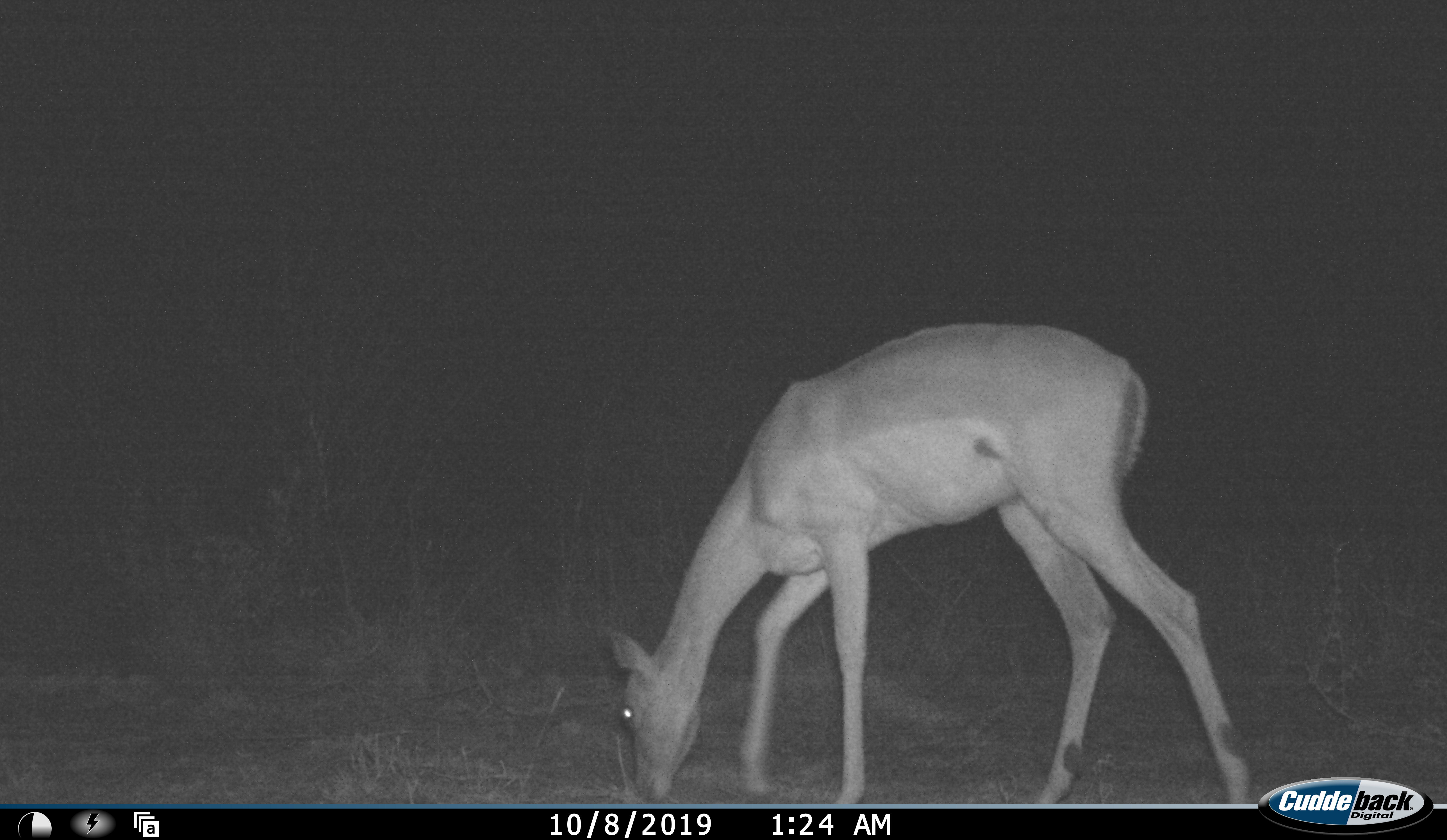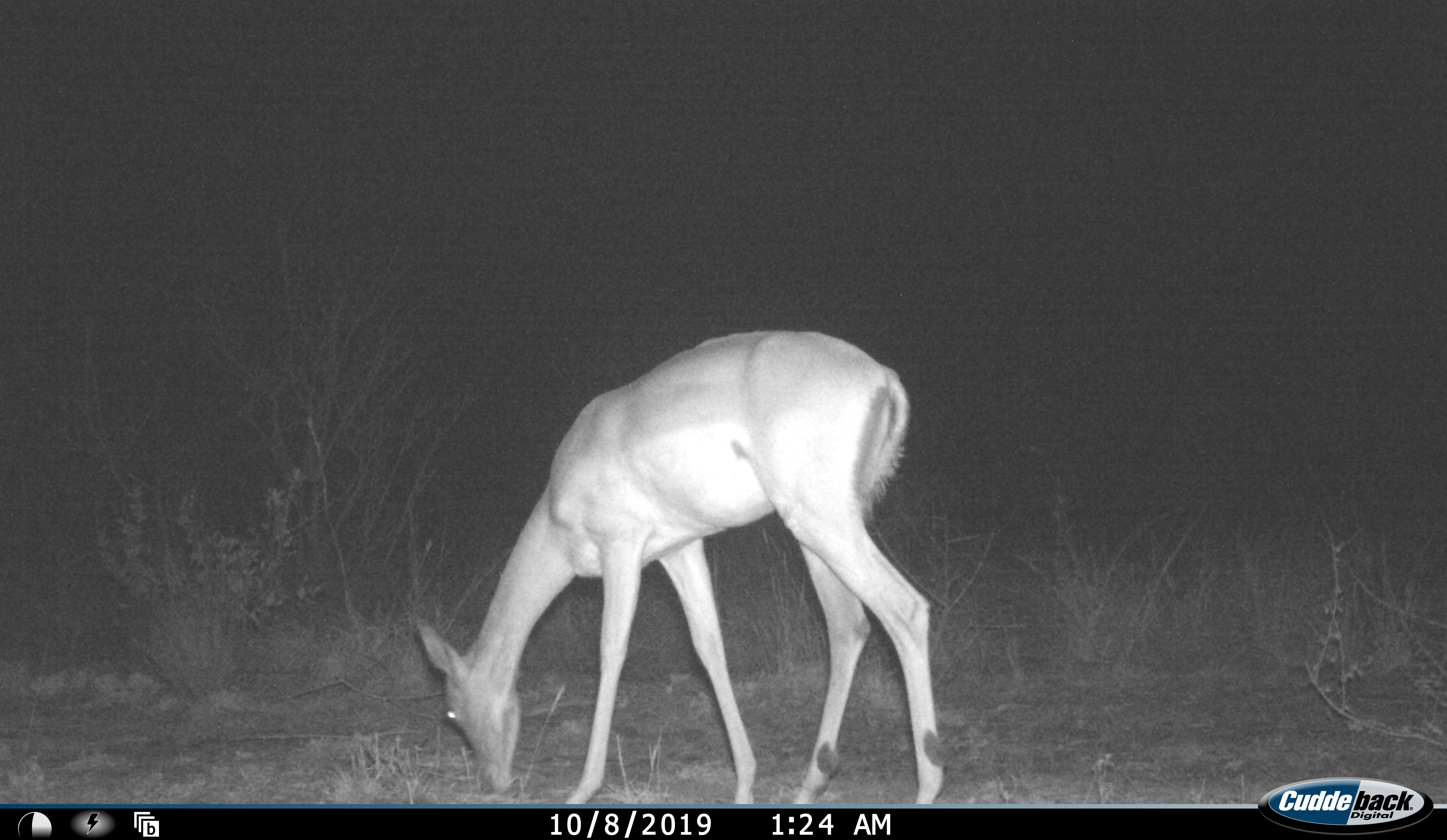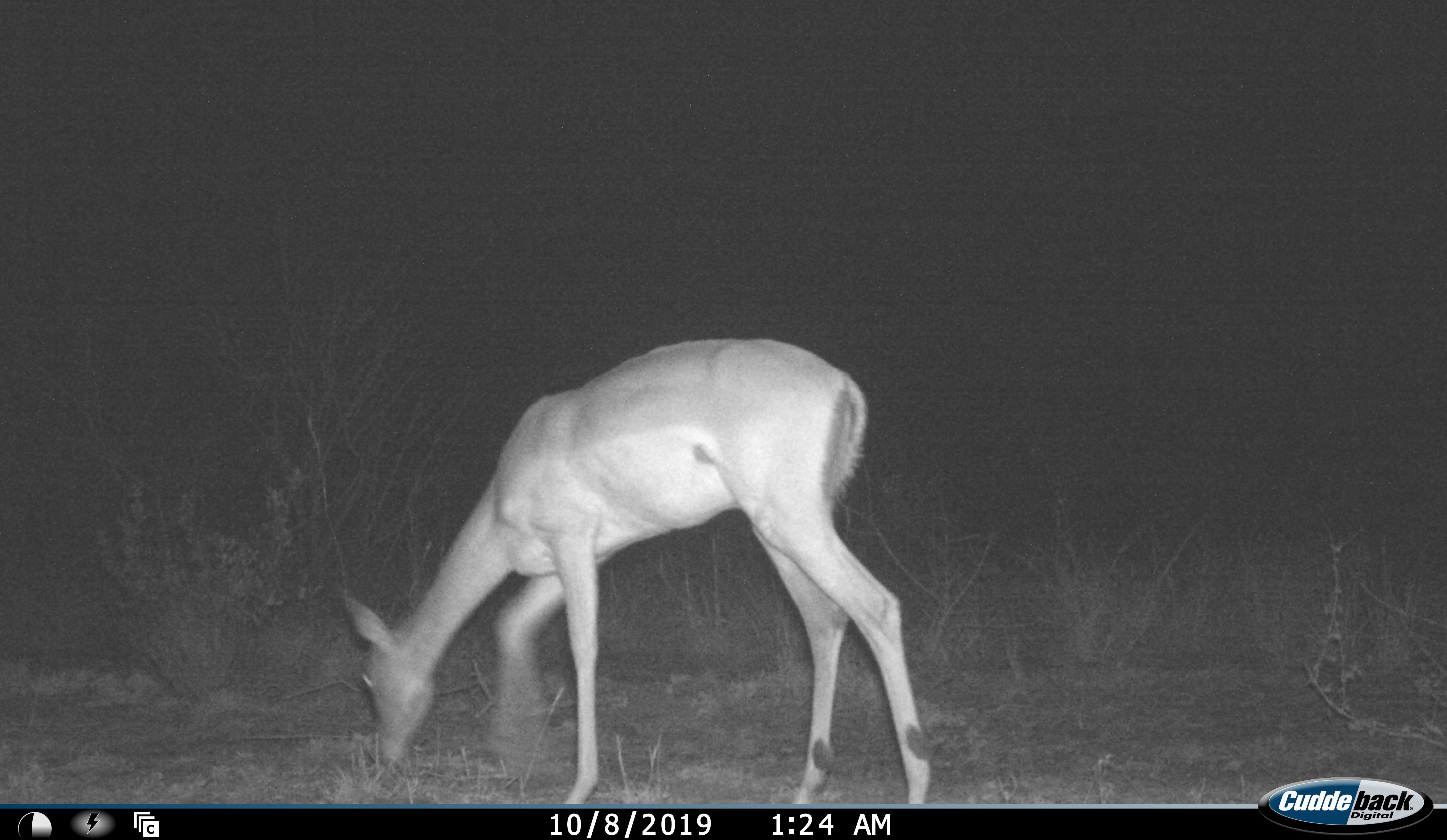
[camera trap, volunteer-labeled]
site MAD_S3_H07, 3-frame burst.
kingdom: Animalia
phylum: Chordata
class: Mammalia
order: Artiodactyla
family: Bovidae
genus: Aepyceros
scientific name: Aepyceros melampus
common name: impala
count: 1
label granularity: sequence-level